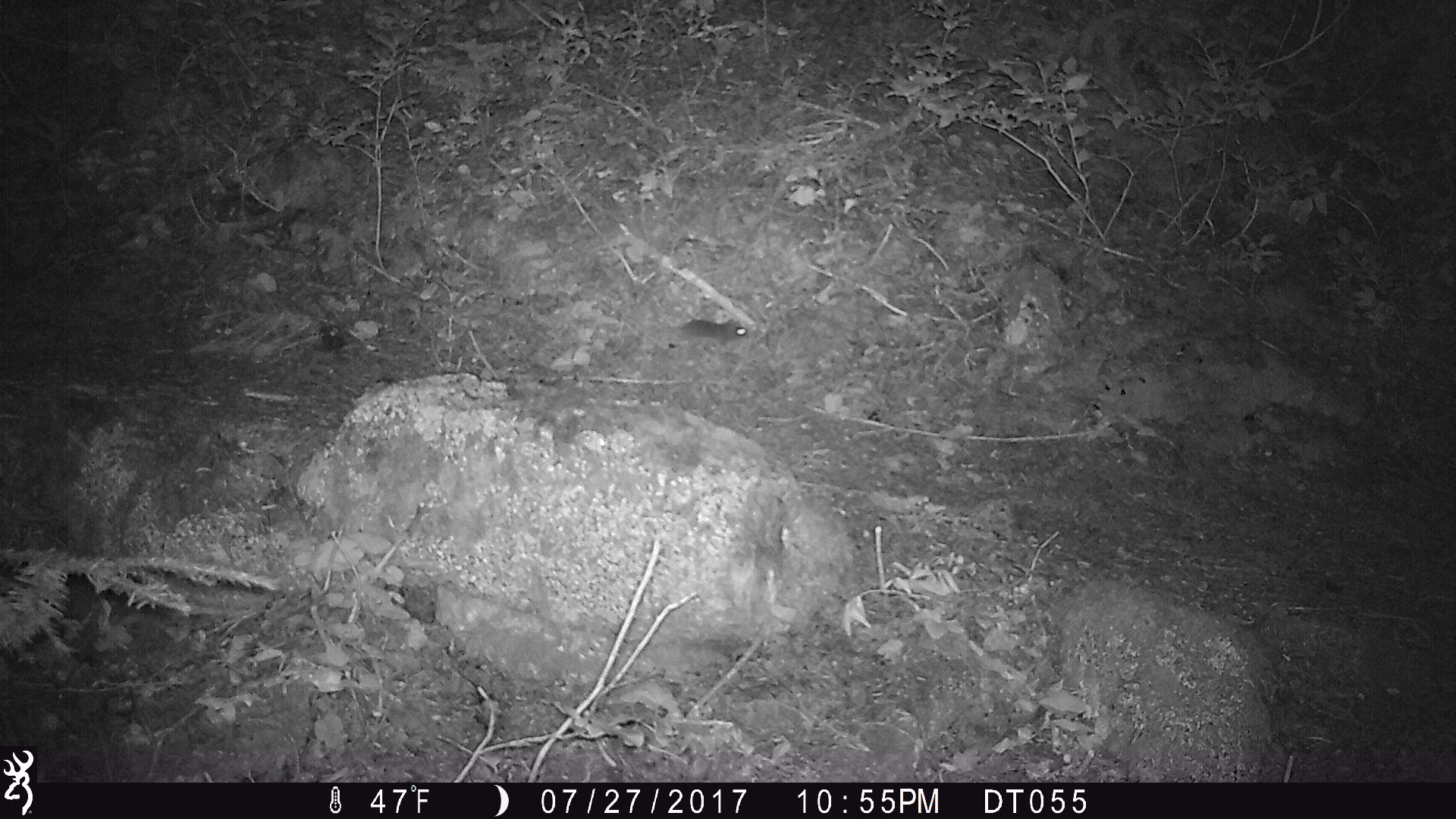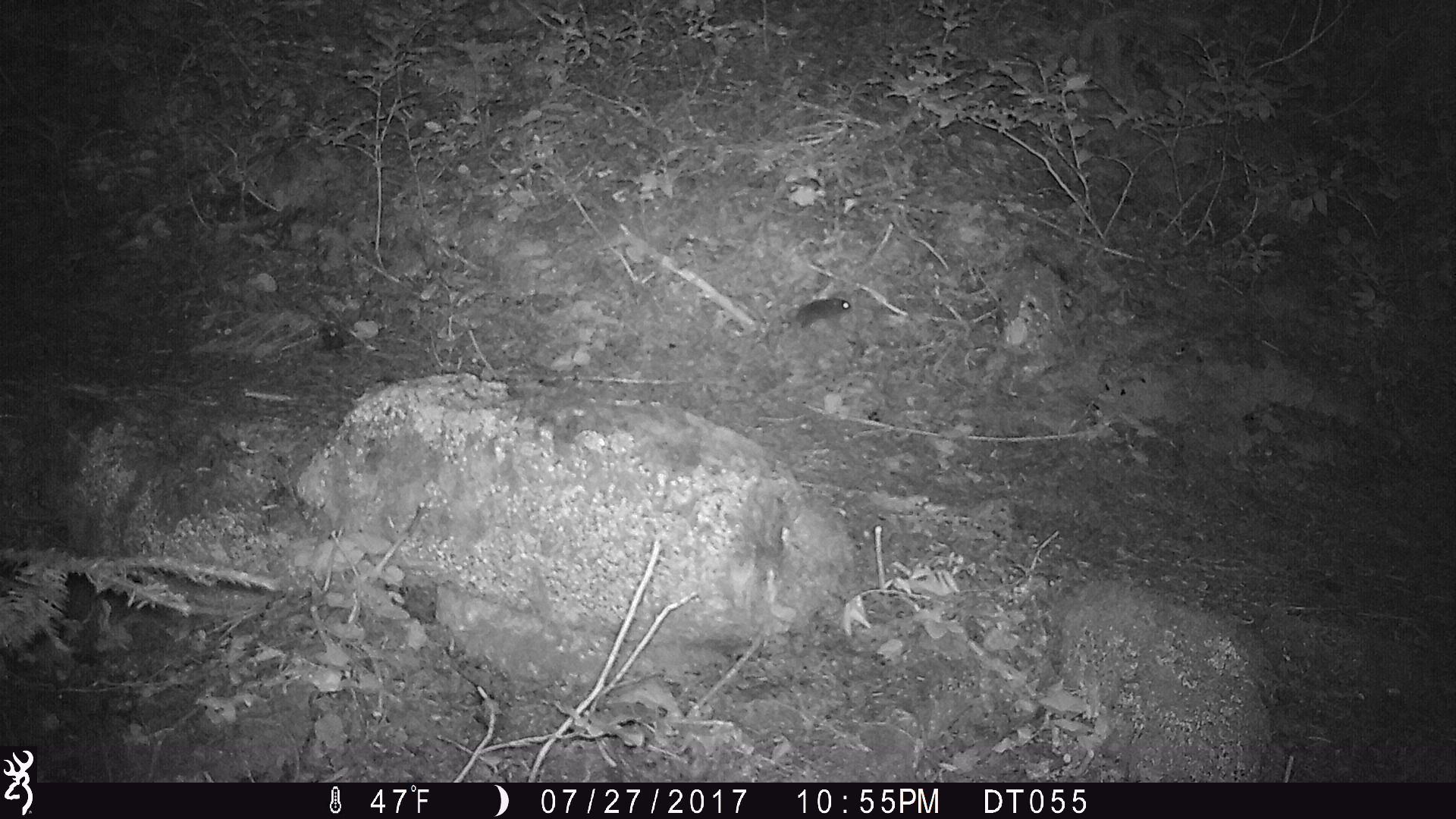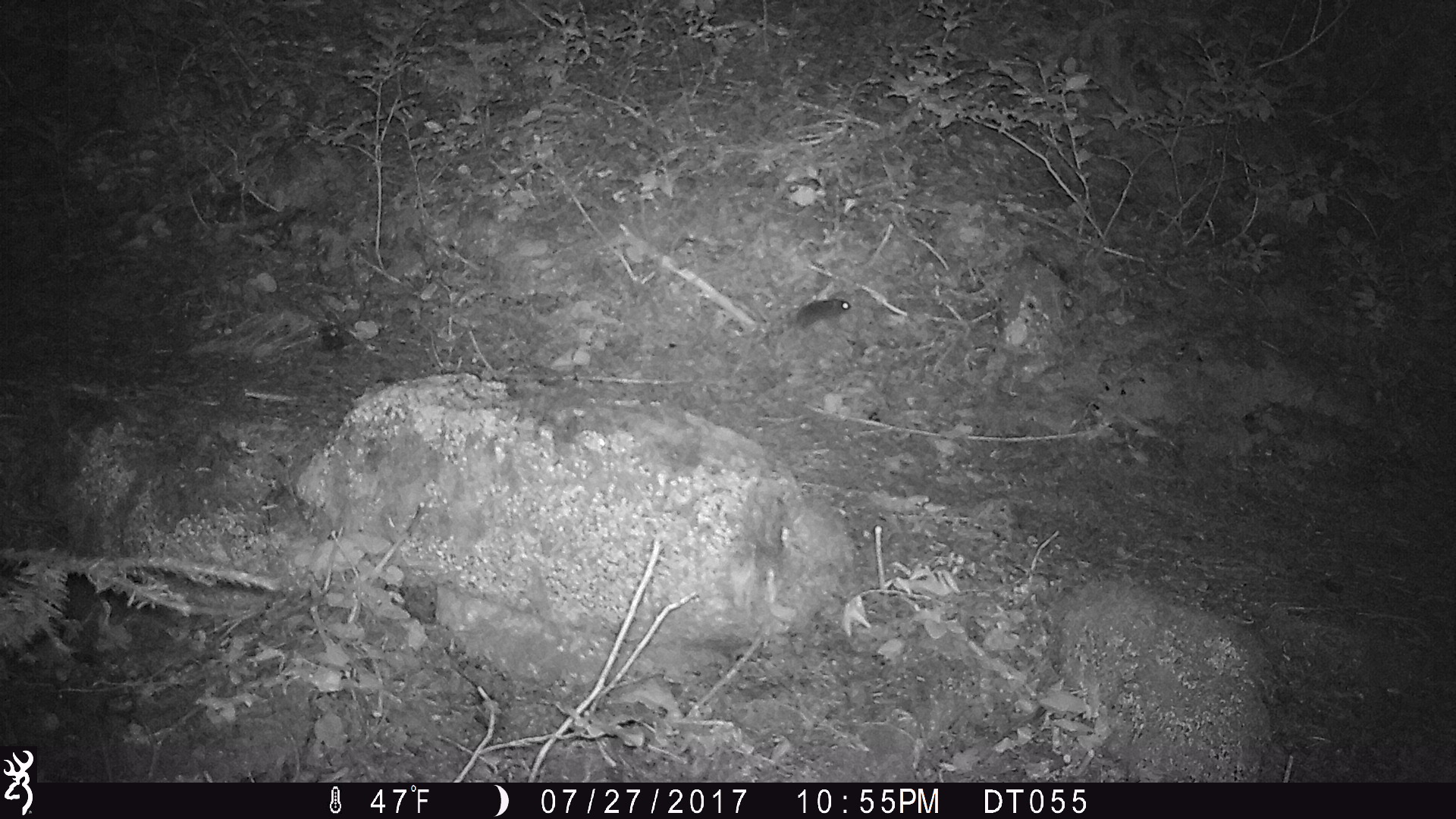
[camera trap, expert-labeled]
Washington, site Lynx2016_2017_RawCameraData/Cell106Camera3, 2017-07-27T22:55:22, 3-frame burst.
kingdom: Animalia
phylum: Chordata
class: Mammalia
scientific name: Mammalia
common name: small mammal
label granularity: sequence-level